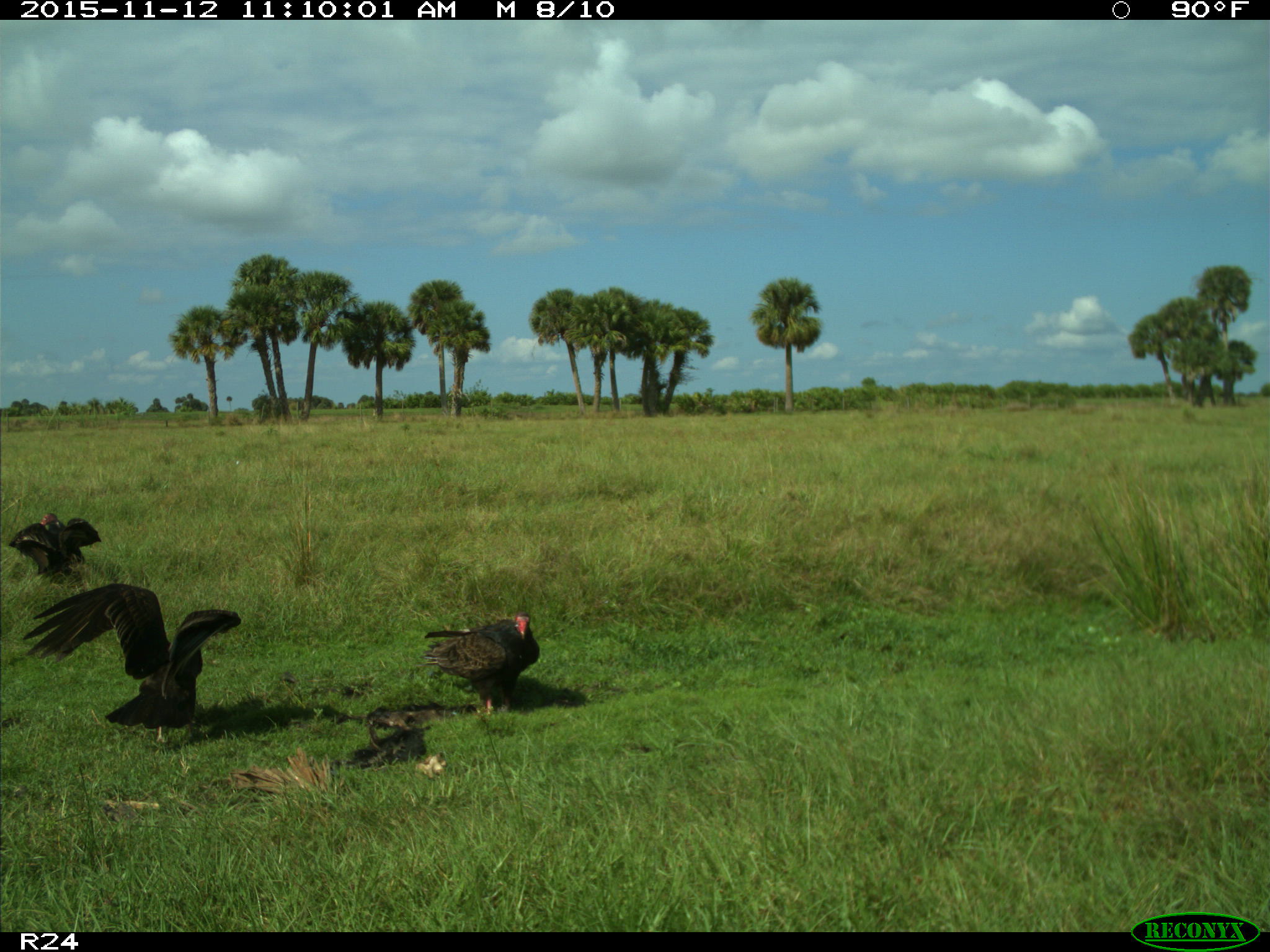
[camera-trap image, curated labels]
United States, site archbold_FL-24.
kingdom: Animalia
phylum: Chordata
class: Aves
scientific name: Aves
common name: birds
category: unidentified bird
Unidentified bird (birds) (Aves).